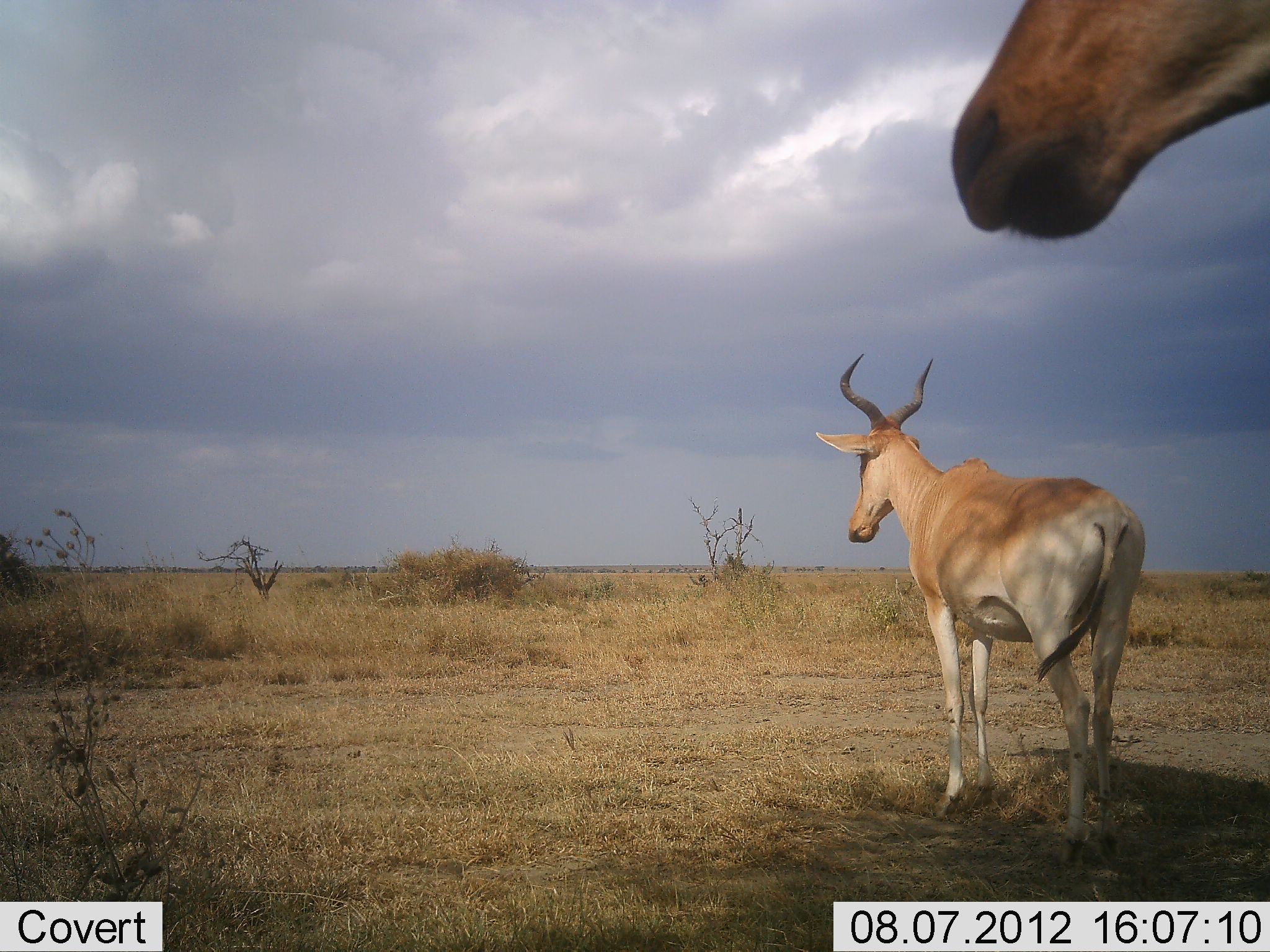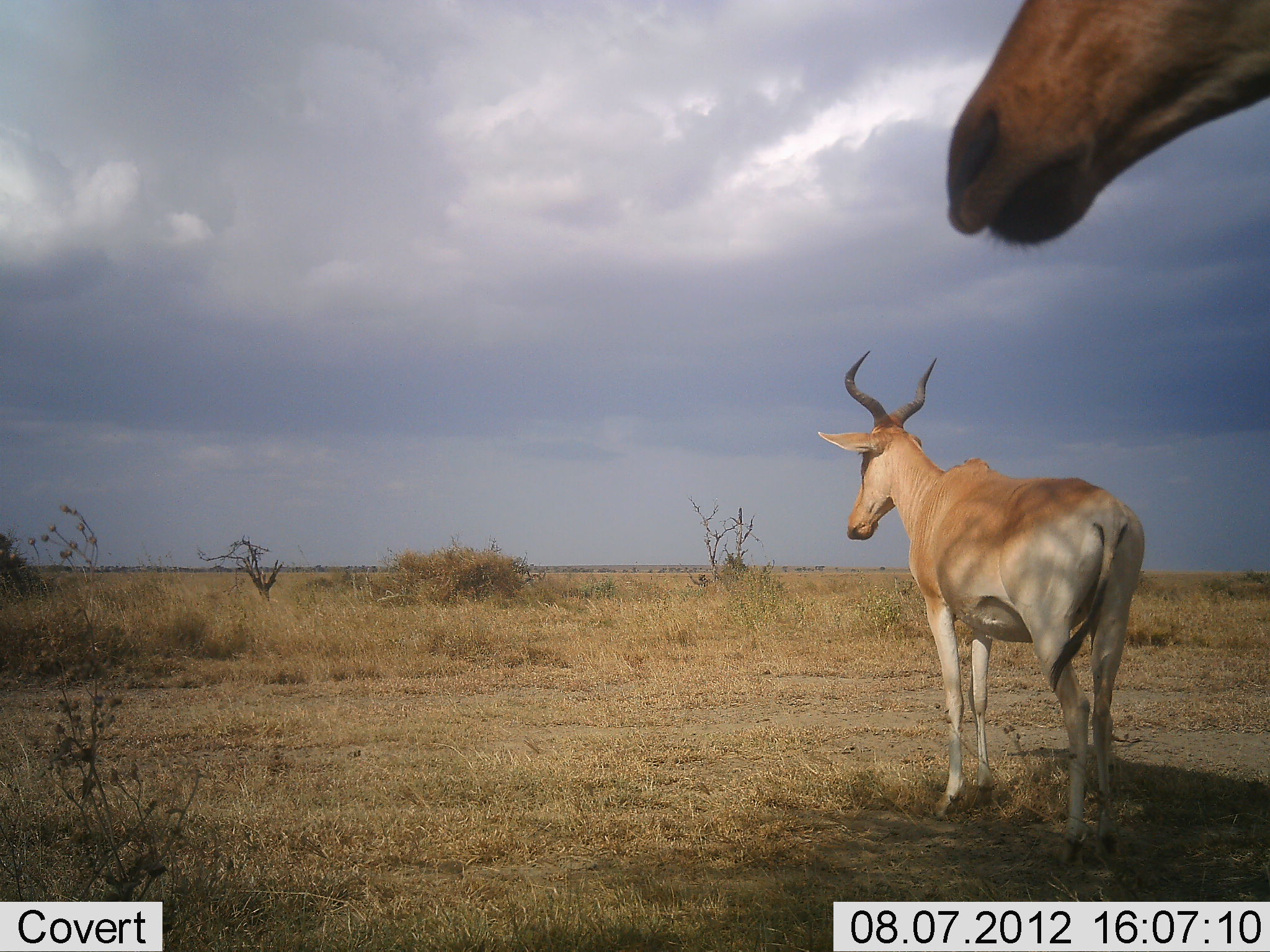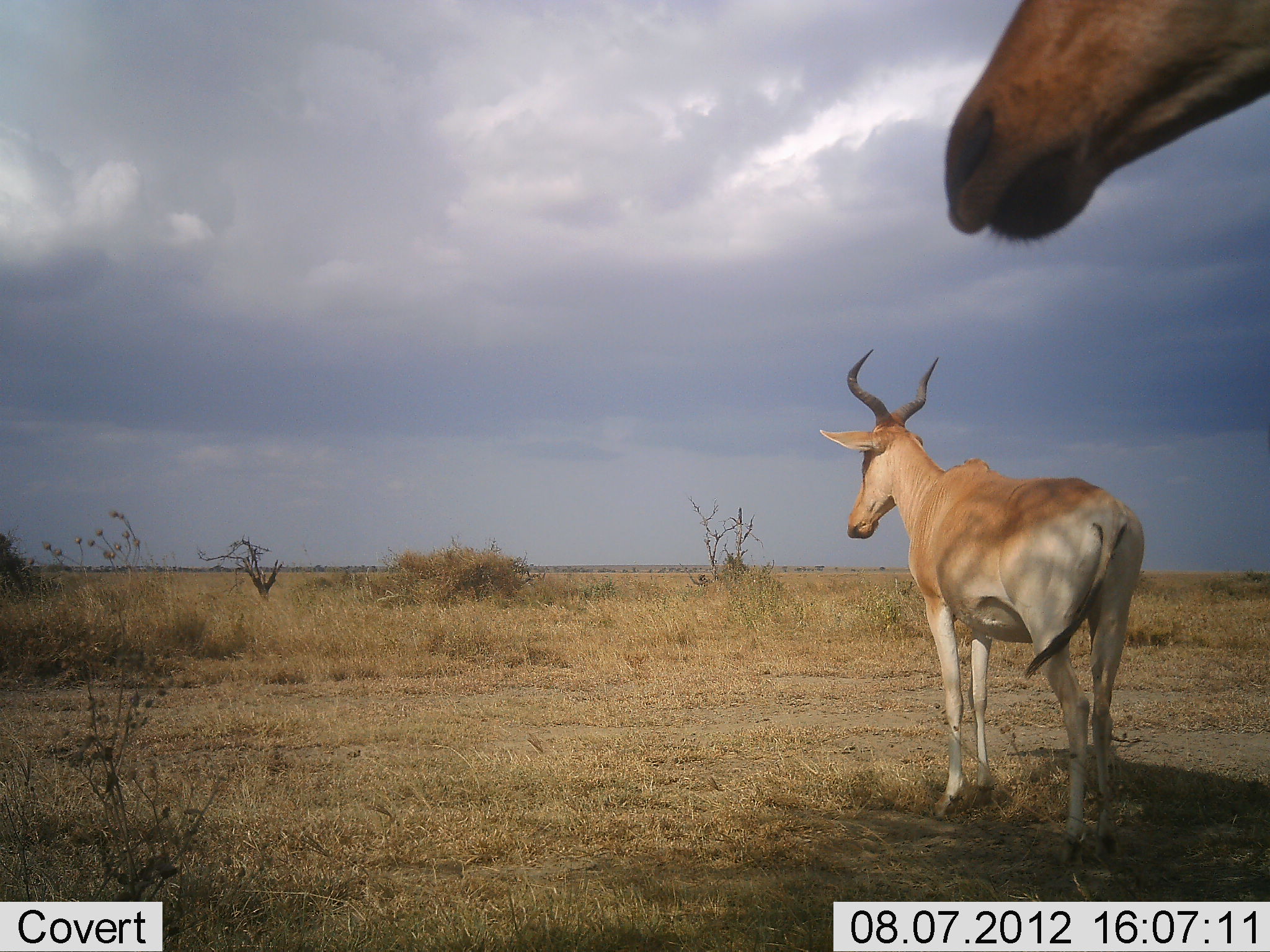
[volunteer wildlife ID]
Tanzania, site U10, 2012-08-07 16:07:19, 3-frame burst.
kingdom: Animalia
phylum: Chordata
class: Mammalia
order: Artiodactyla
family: Bovidae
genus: Alcelaphus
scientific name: Alcelaphus buselaphus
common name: hartebeest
Hartebeest (Alcelaphus buselaphus), count 2. Behavior (volunteer vote fractions): standing 100%, resting 0%, moving 0%, interacting 0%. Young present (vote fraction): 0%. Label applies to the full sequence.